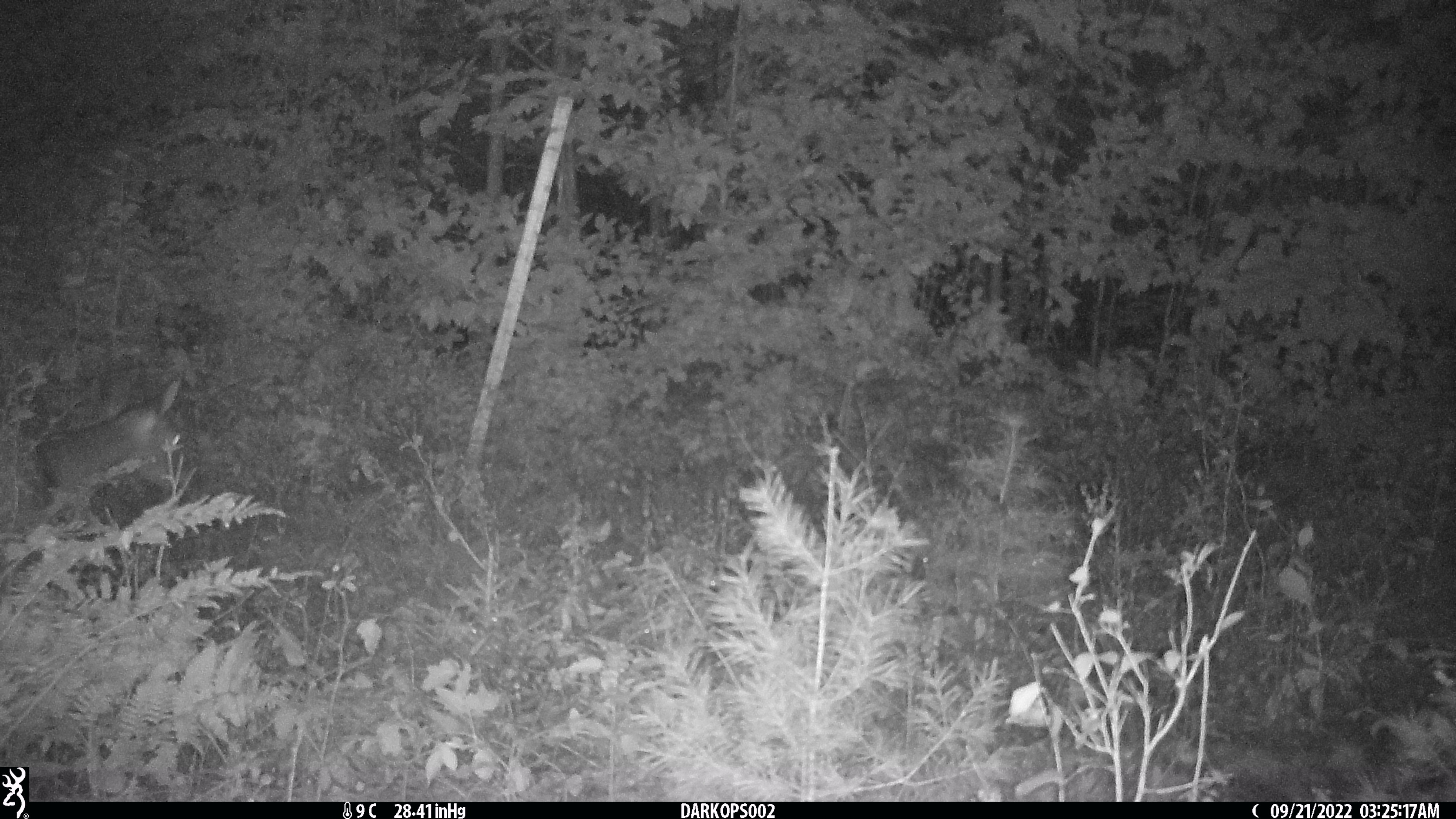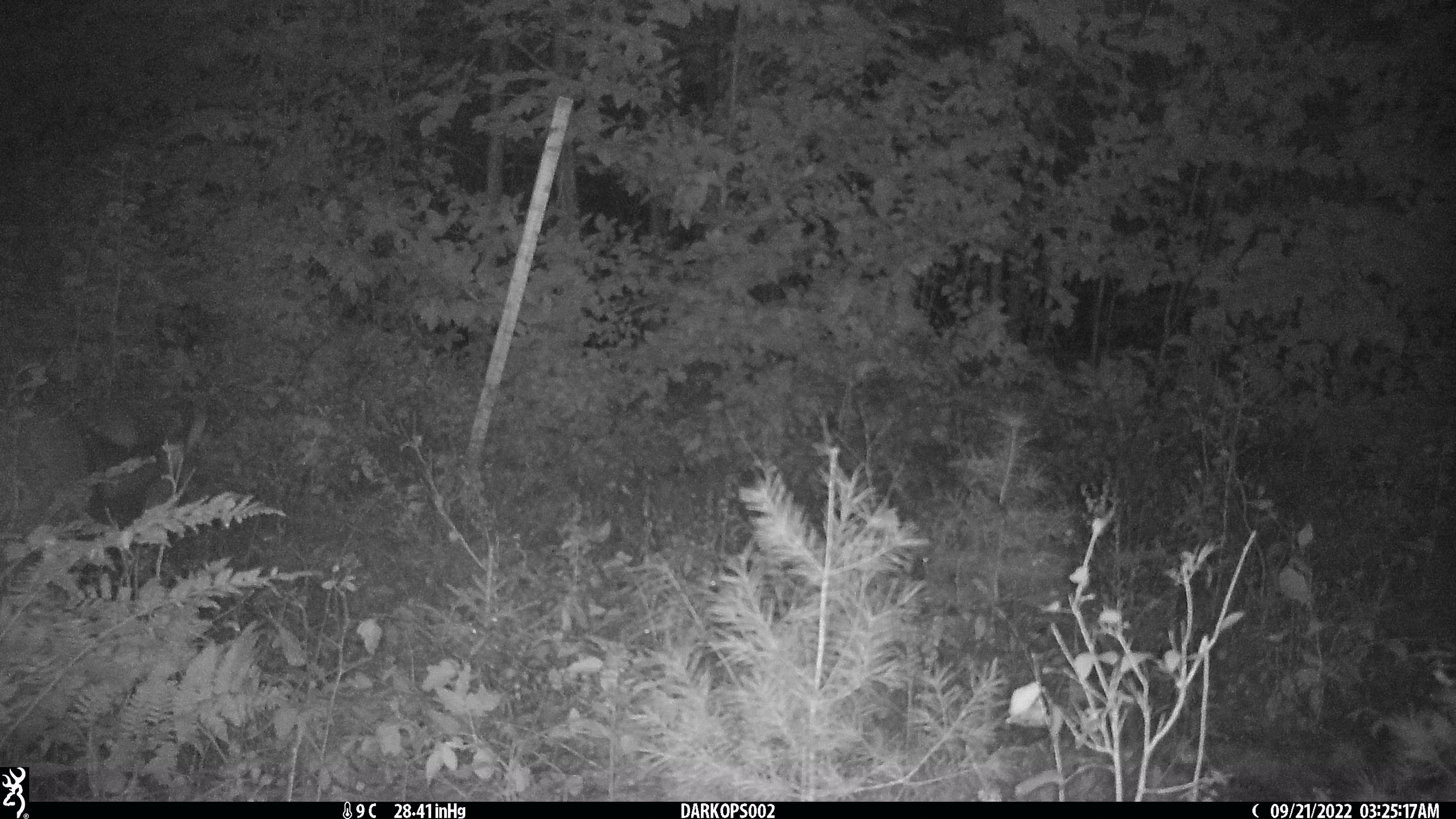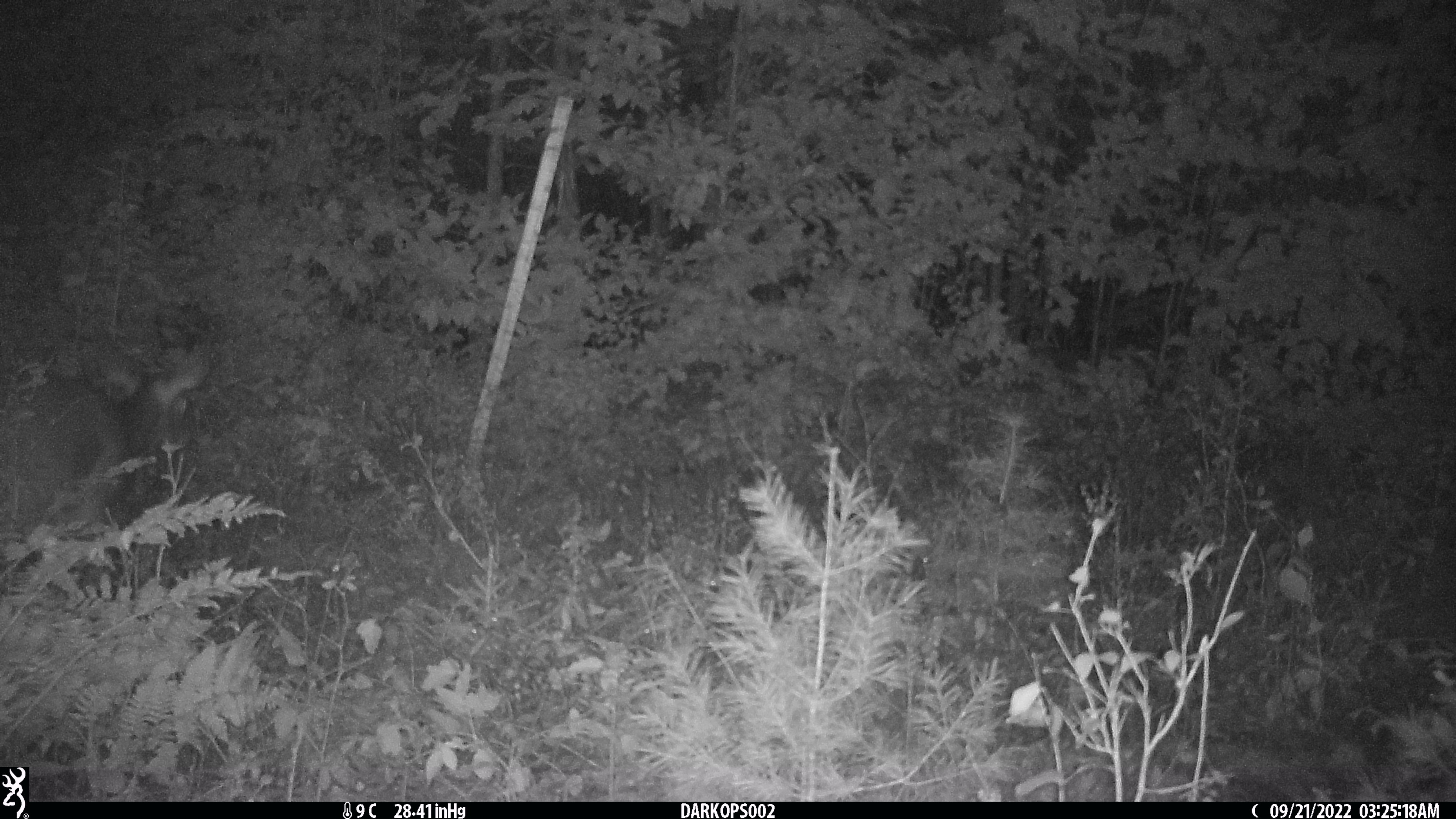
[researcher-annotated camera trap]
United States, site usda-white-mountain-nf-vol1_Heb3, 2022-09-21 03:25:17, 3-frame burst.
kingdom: Animalia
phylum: Chordata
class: Mammalia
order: Artiodactyla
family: Cervidae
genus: Odocoileus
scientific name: Odocoileus virginianus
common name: white-tailed deer